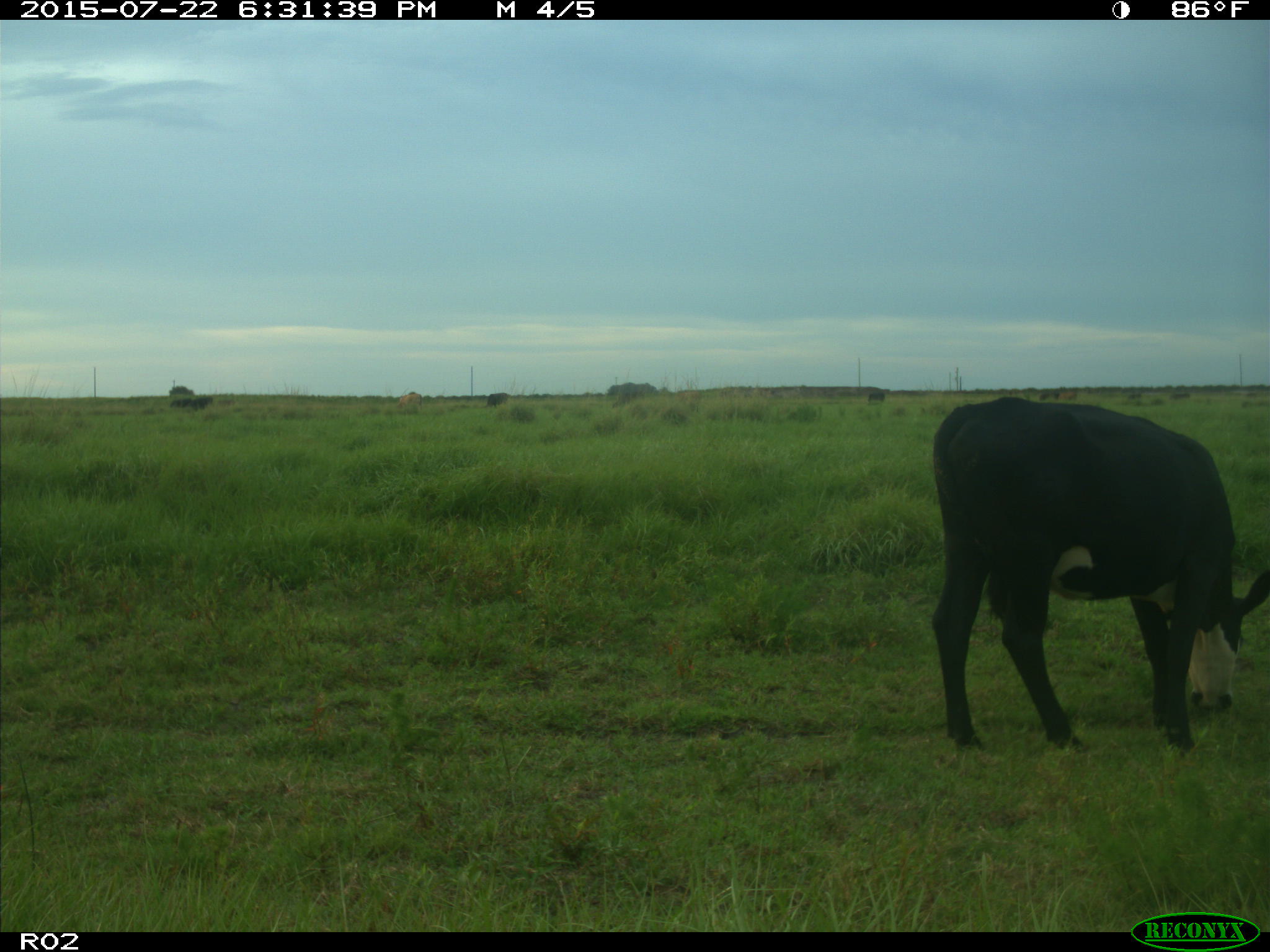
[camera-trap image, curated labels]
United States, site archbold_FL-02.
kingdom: Animalia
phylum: Chordata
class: Mammalia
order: Artiodactyla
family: Bovidae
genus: Bos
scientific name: Bos taurus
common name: domestic cow